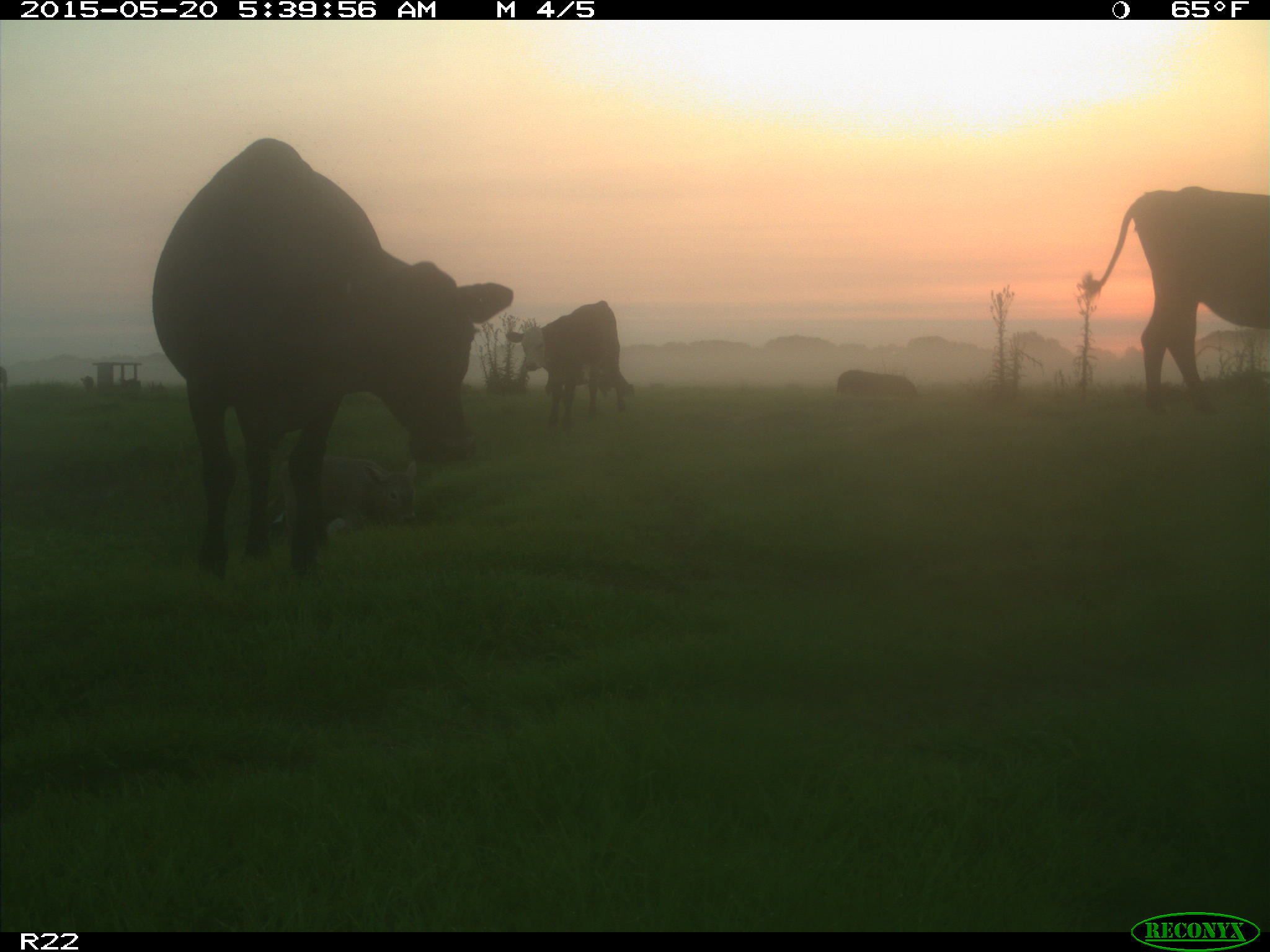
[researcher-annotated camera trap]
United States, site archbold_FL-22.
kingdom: Animalia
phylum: Chordata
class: Mammalia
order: Artiodactyla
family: Bovidae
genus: Bos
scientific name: Bos taurus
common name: domestic cow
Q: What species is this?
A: Bos taurus (domestic cow).